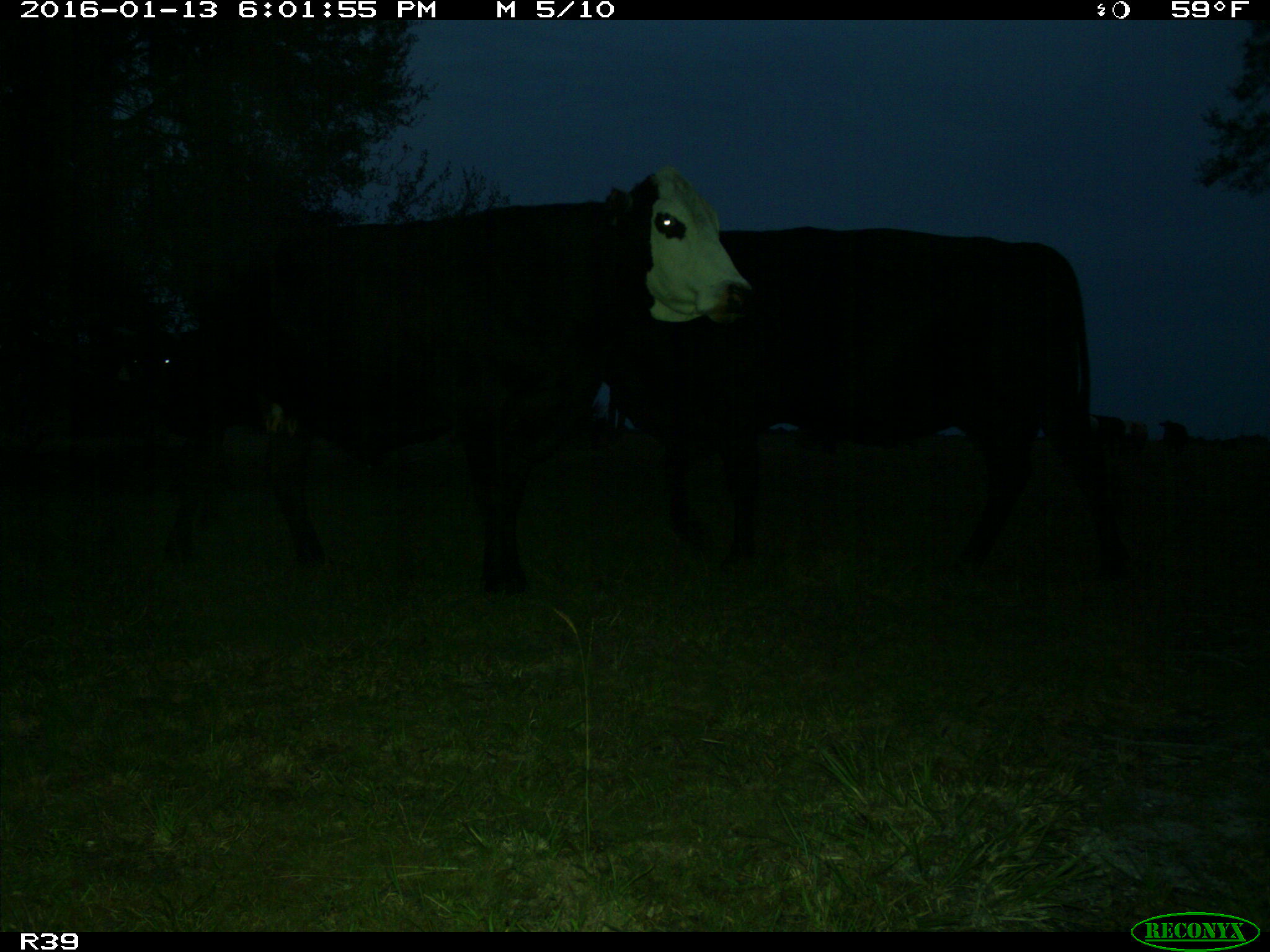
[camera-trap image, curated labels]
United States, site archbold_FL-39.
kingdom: Animalia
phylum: Chordata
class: Mammalia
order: Artiodactyla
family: Bovidae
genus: Bos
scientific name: Bos taurus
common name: domestic cow